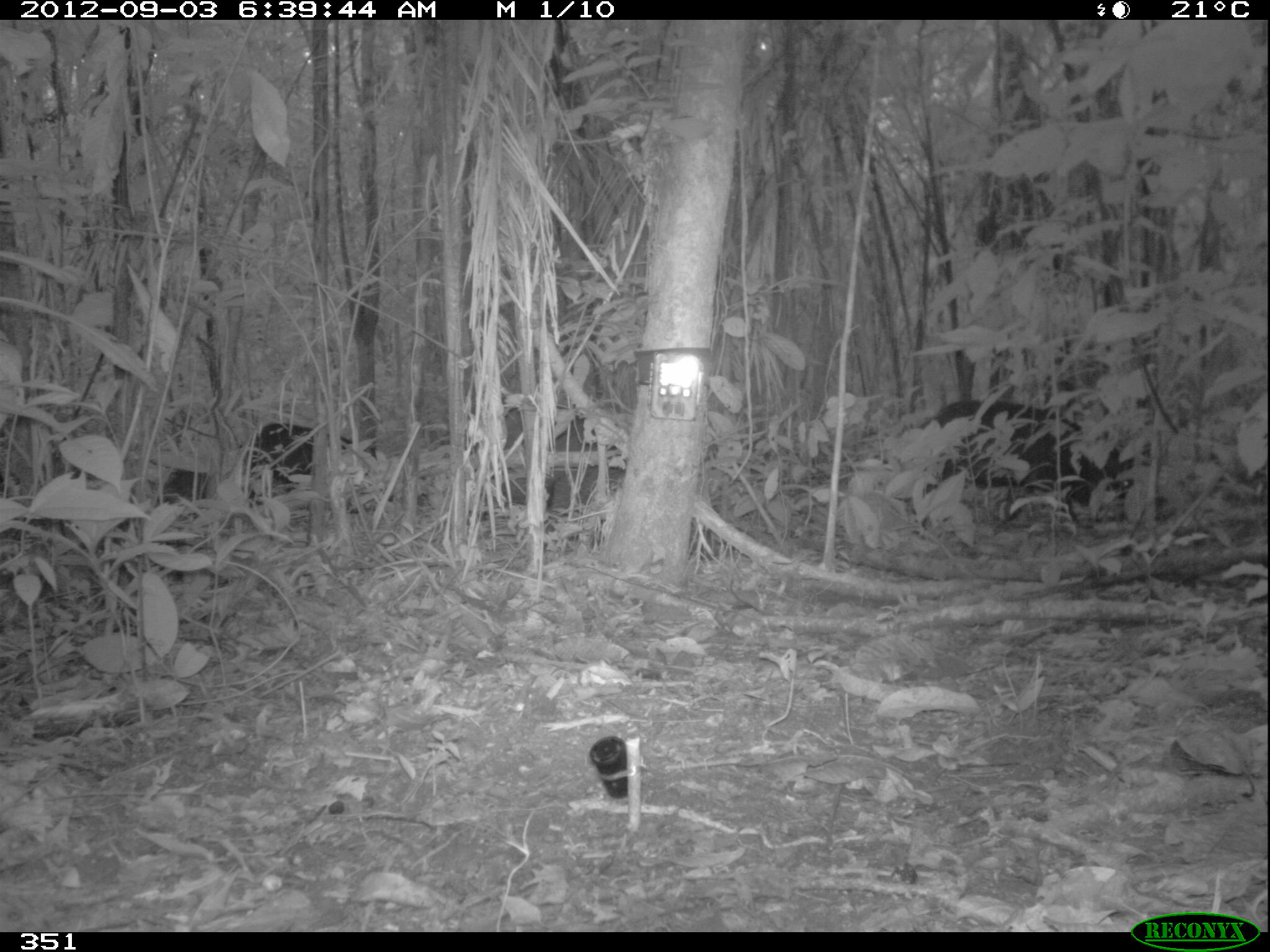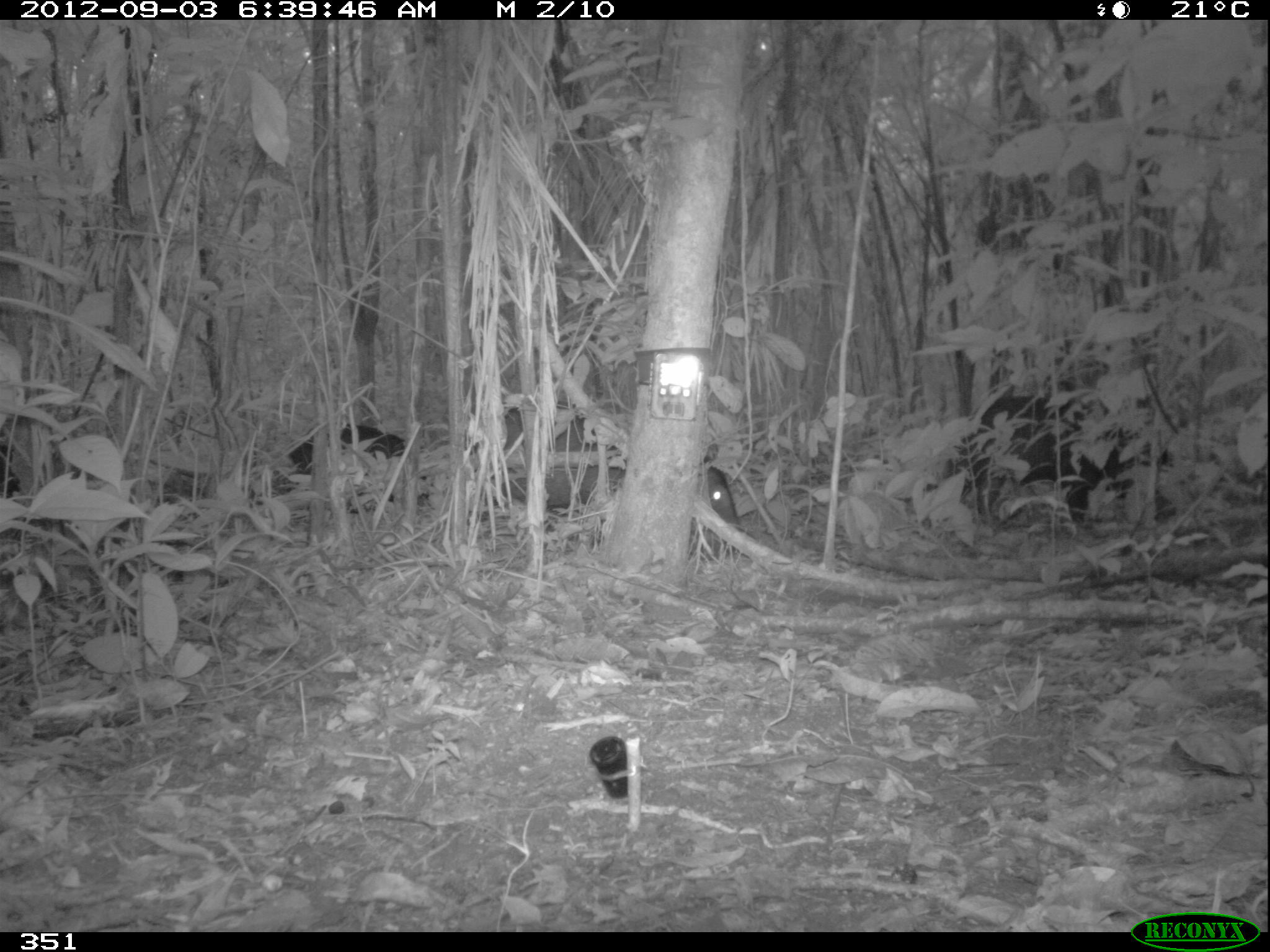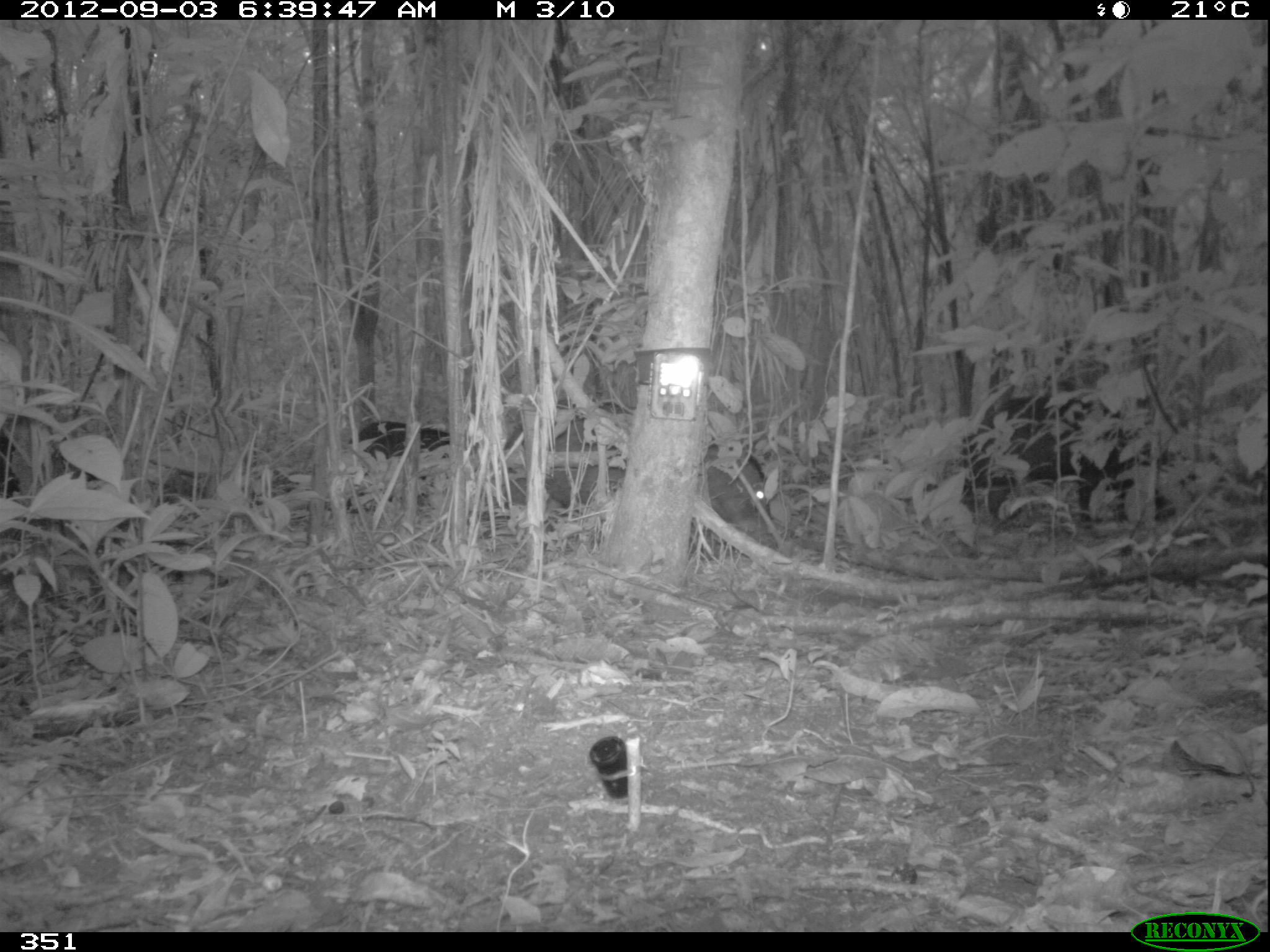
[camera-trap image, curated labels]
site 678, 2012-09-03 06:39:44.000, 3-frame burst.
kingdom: Animalia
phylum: Chordata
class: Mammalia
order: Artiodactyla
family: Tayassuidae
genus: Tayassu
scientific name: Tayassu pecari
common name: white-lipped peccary